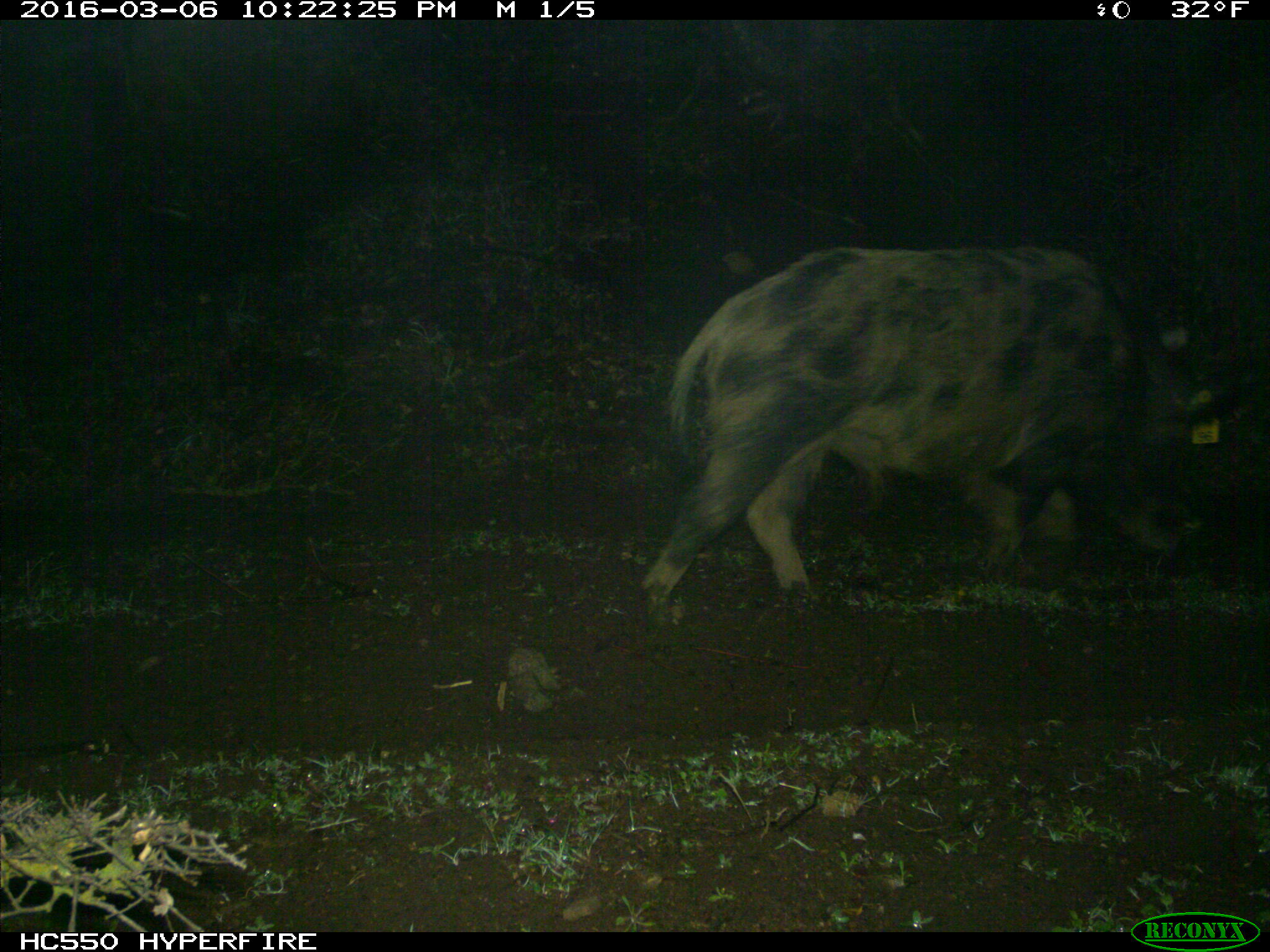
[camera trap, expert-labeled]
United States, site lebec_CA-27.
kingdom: Animalia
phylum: Chordata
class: Mammalia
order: Artiodactyla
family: Suidae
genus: Sus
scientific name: Sus scrofa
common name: wild boar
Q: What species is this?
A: Sus scrofa (wild boar).